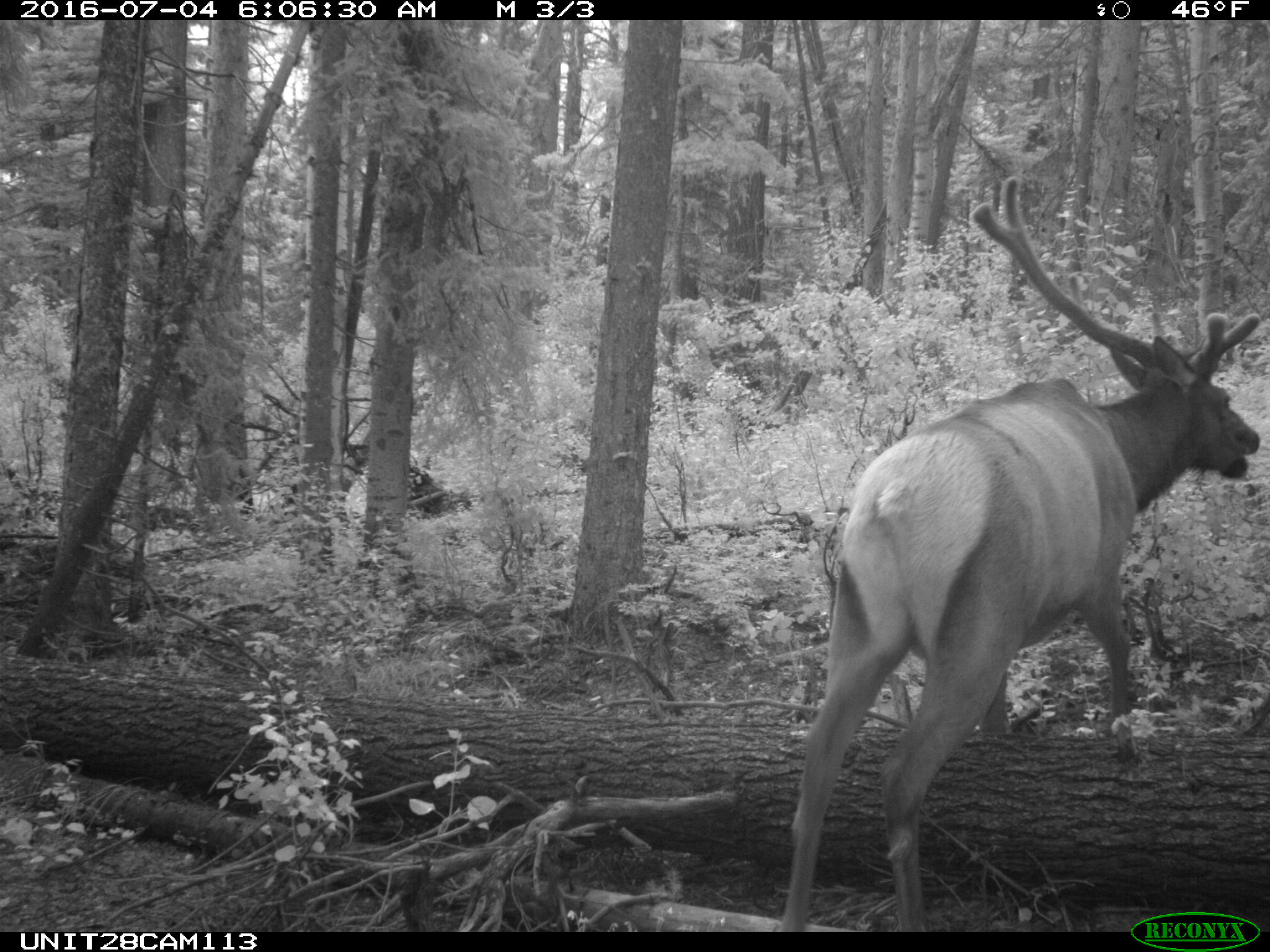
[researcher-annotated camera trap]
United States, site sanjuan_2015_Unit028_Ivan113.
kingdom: Animalia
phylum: Chordata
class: Mammalia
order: Artiodactyla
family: Cervidae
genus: Cervus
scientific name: Cervus elaphus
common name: red deer